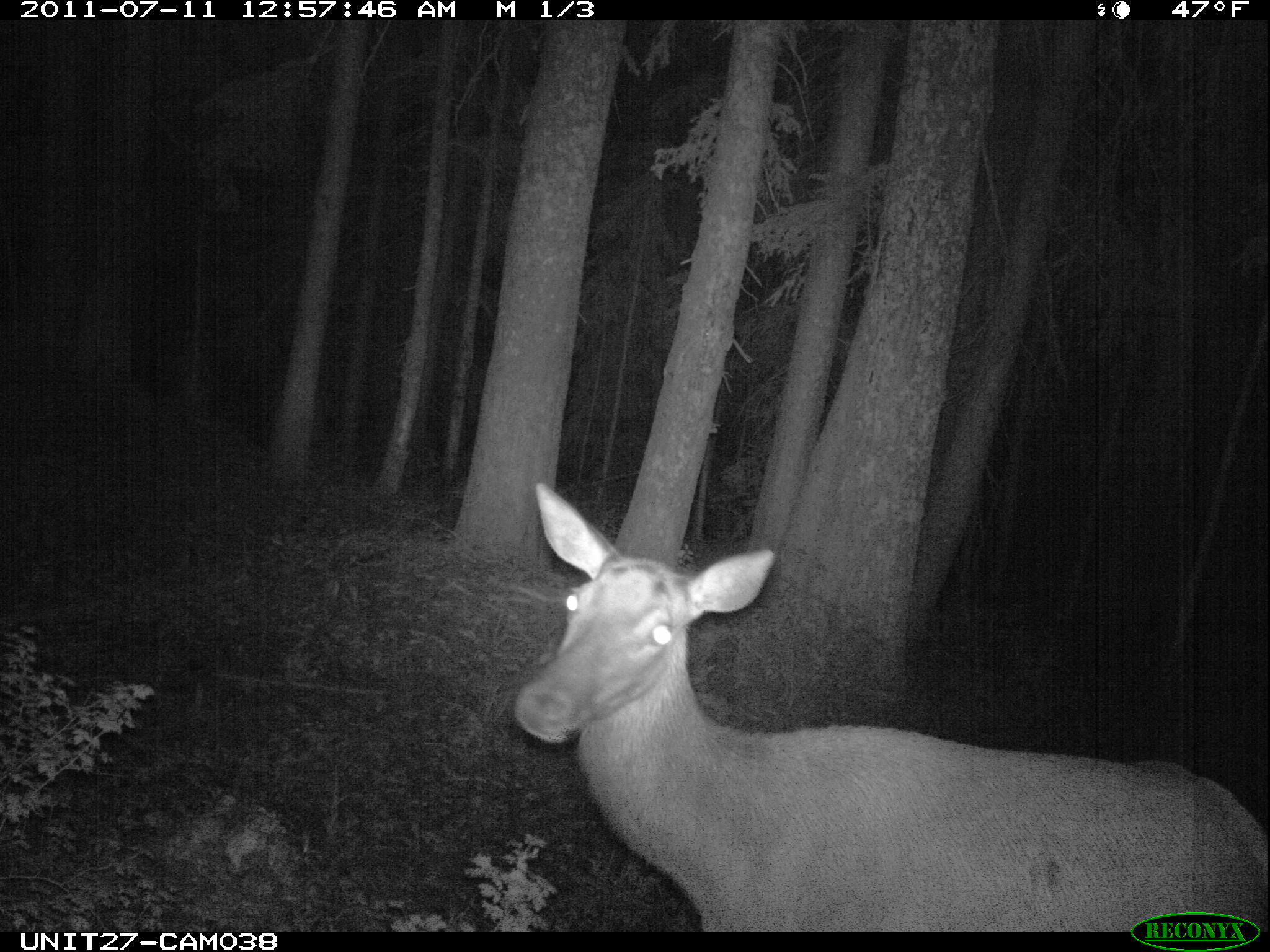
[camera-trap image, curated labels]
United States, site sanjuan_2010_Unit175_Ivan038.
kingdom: Animalia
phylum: Chordata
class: Mammalia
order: Artiodactyla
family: Cervidae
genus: Cervus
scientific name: Cervus elaphus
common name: red deer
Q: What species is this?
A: Cervus elaphus (red deer).